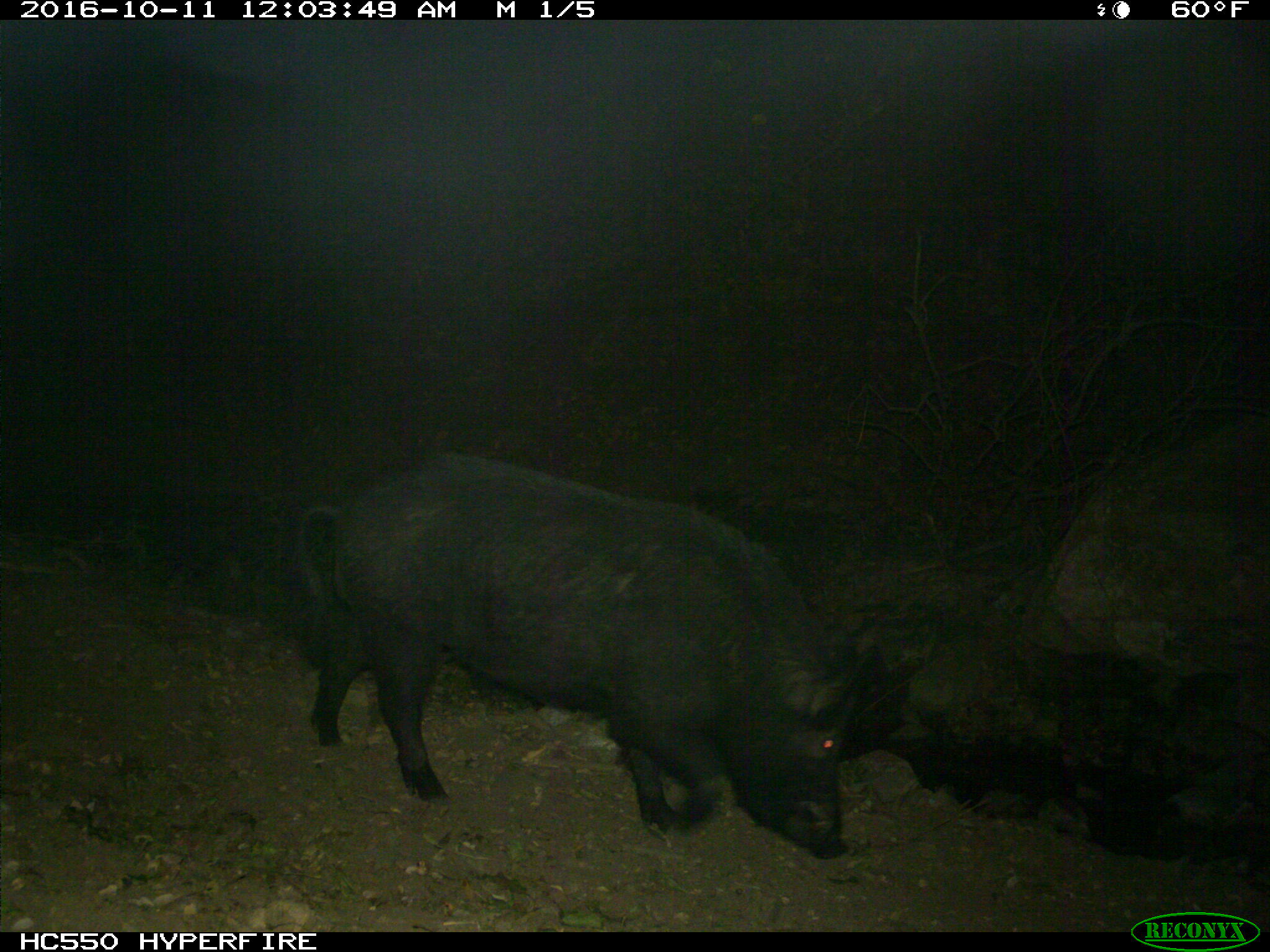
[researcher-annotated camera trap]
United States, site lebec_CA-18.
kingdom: Animalia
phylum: Chordata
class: Mammalia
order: Artiodactyla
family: Suidae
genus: Sus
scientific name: Sus scrofa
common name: wild boar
Sus scrofa (wild boar).